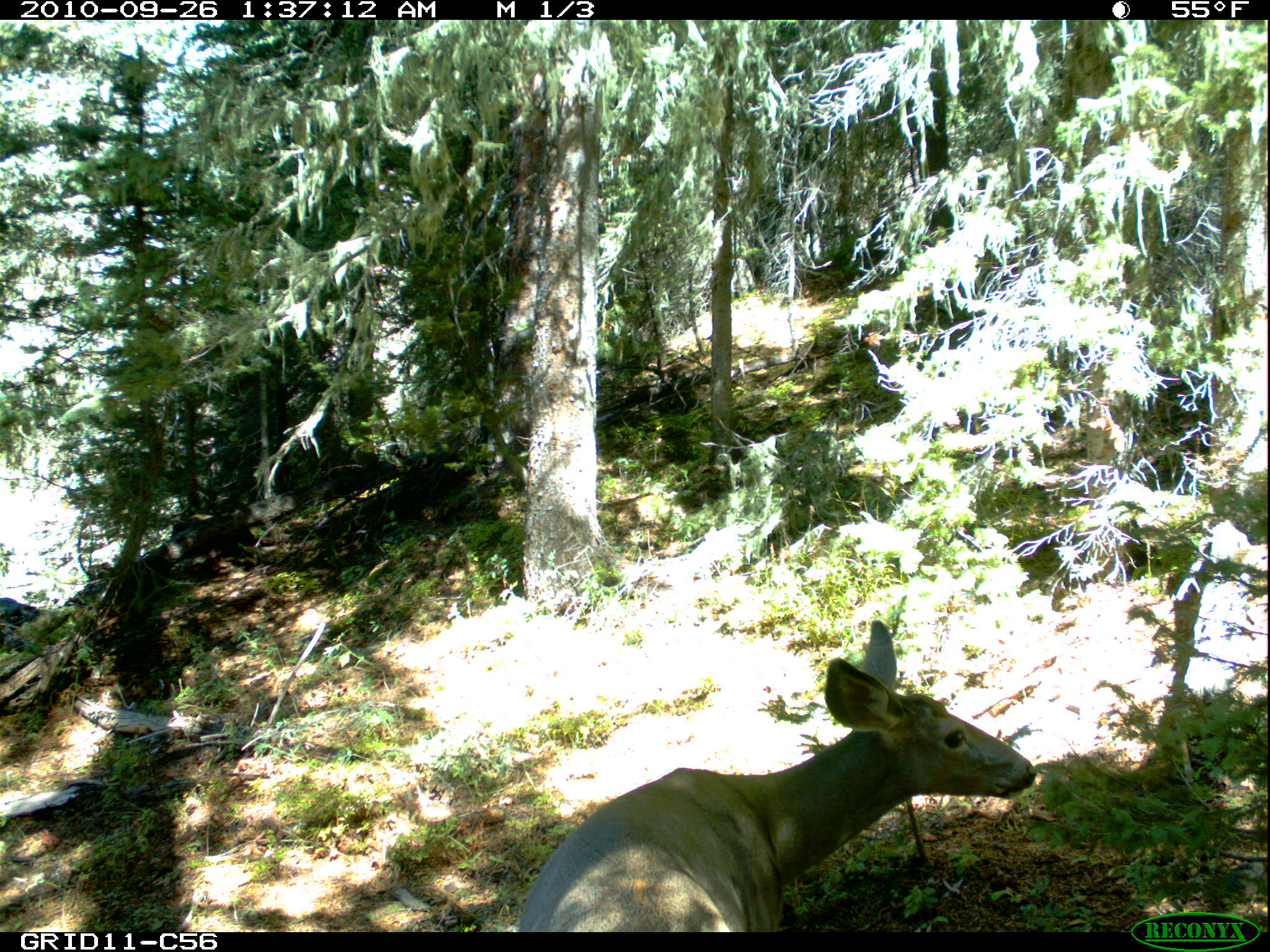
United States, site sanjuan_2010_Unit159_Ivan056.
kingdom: Animalia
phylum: Chordata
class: Mammalia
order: Artiodactyla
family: Cervidae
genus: Odocoileus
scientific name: Odocoileus hemionus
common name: mule deer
Odocoileus hemionus (mule deer).